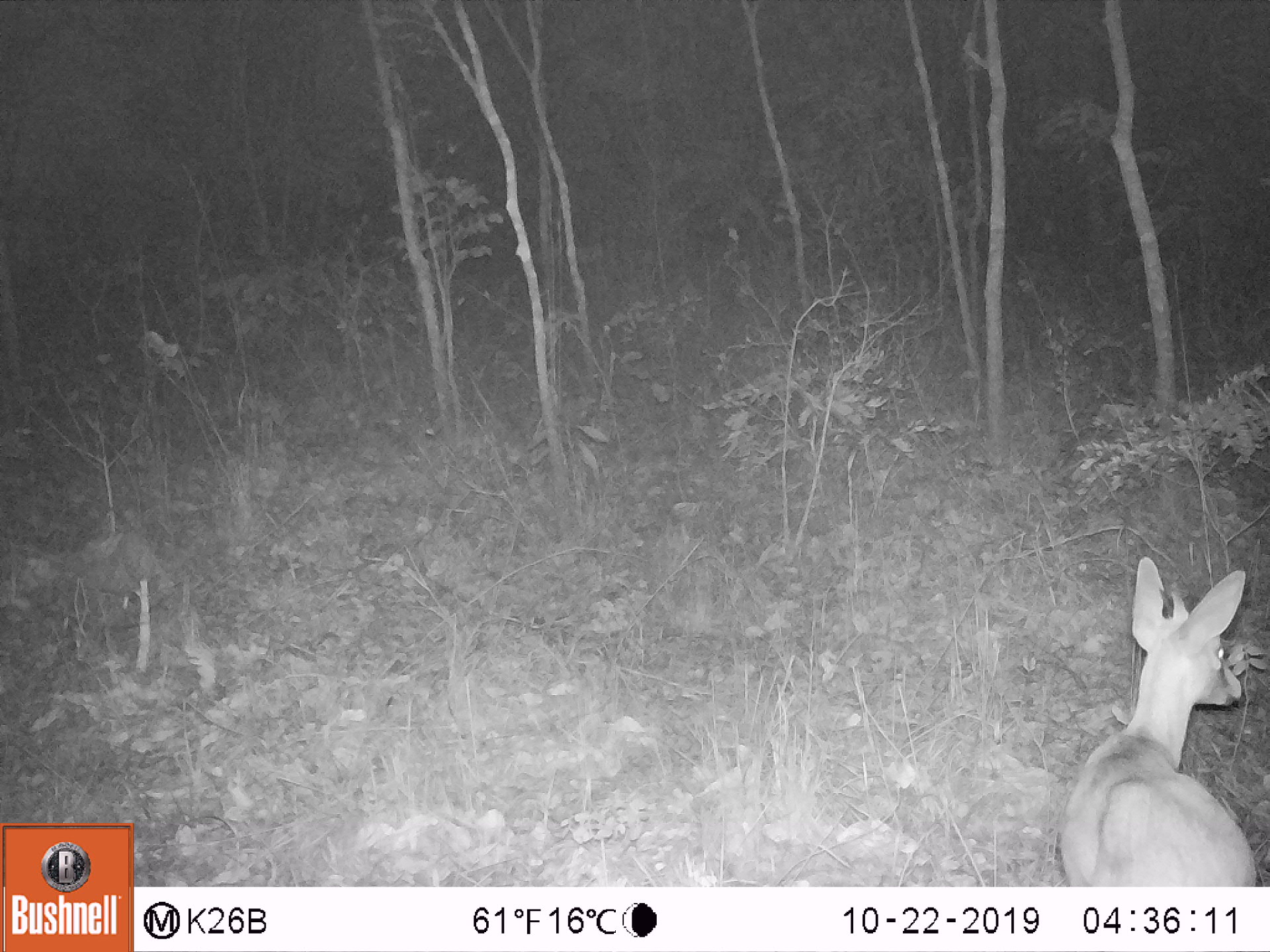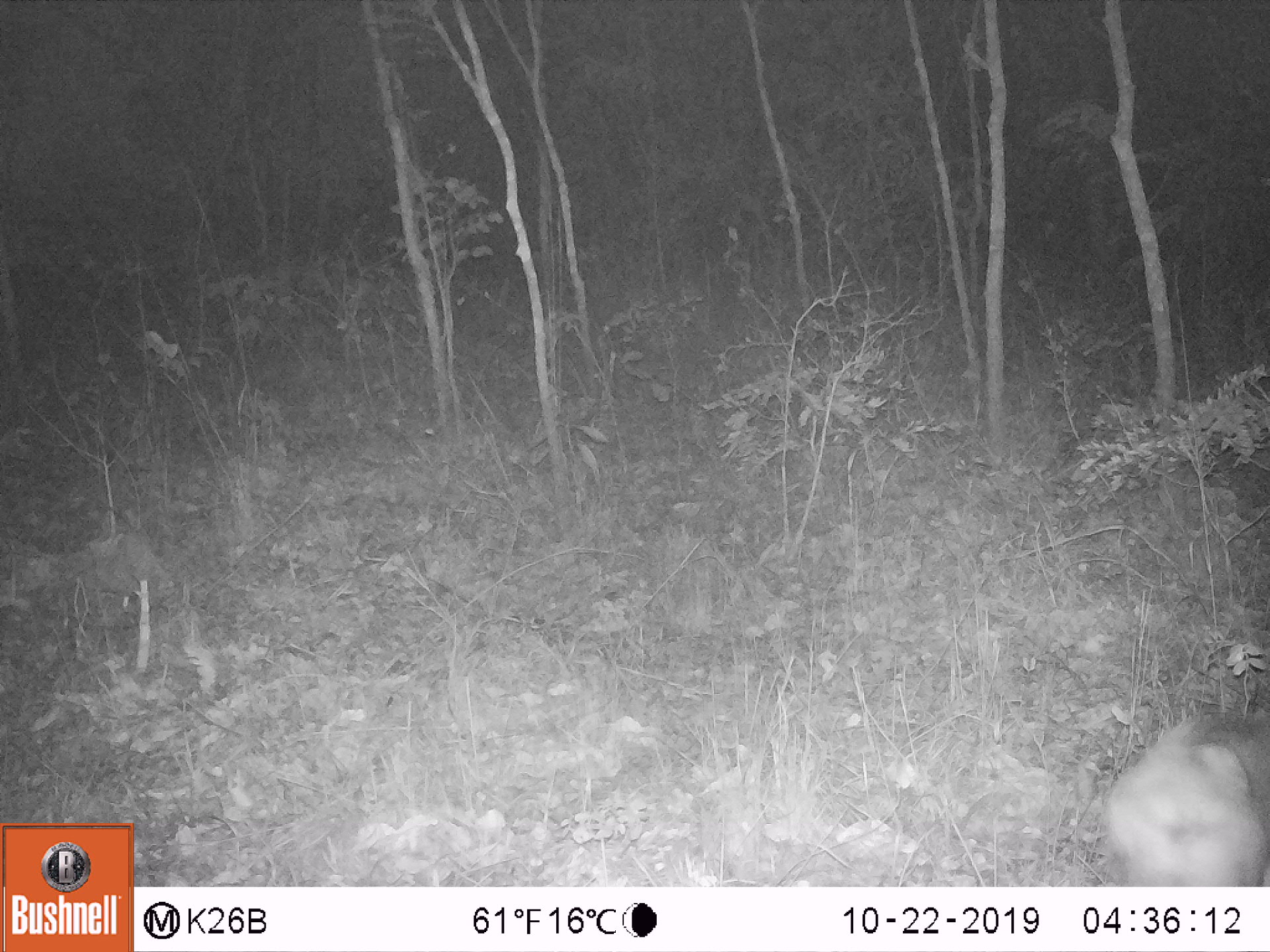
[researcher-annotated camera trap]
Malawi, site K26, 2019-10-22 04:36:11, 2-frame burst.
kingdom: Animalia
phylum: Chordata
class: Mammalia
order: Artiodactyla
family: Bovidae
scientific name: Antilopinae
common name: small antelope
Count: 1.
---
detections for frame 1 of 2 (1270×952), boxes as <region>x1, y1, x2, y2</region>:
small antelope: <region>1058, 559, 1258, 883</region>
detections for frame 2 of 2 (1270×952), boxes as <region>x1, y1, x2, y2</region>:
small antelope: <region>1095, 702, 1265, 880</region>